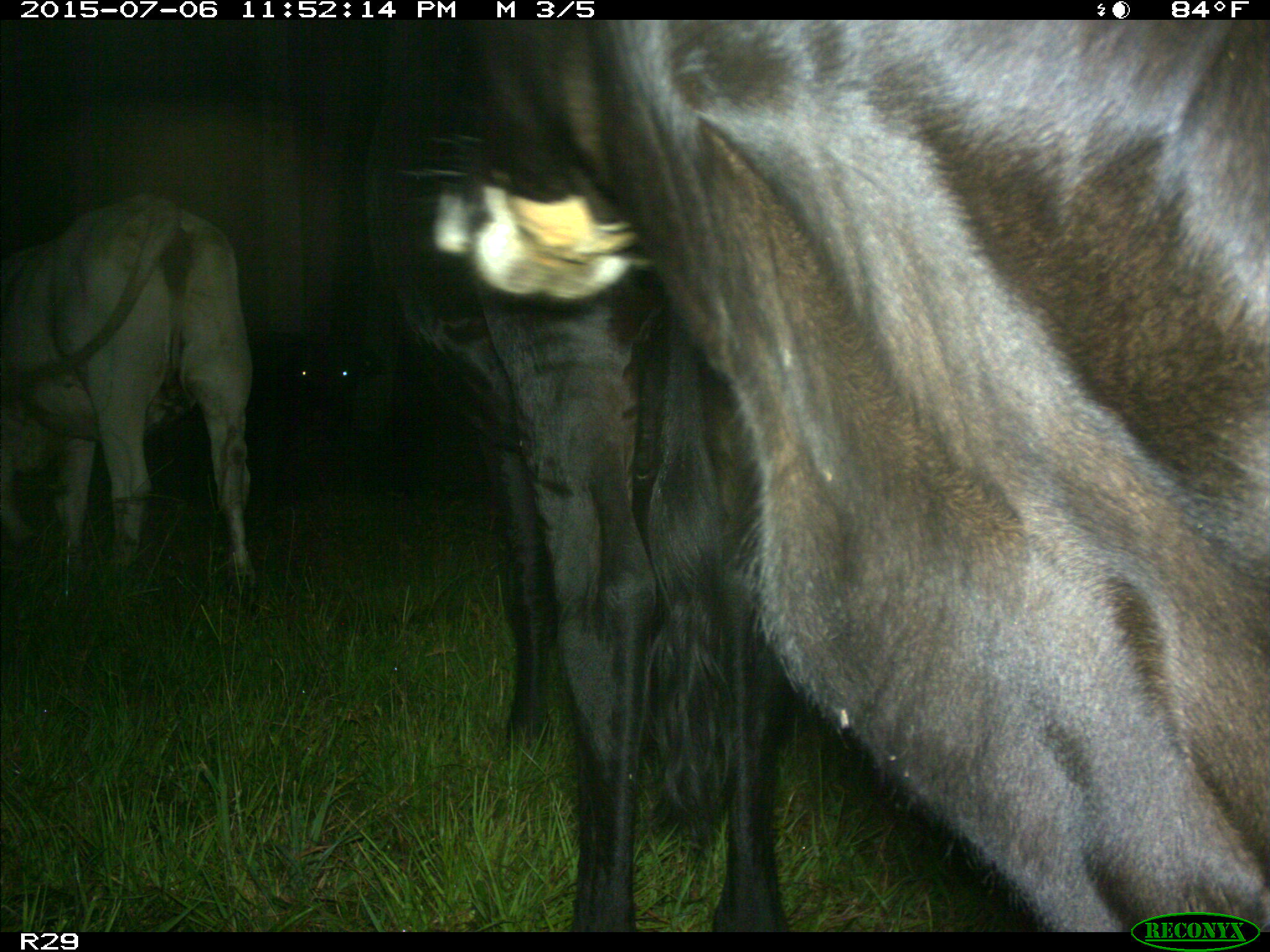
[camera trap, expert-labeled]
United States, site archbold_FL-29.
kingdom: Animalia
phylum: Chordata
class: Mammalia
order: Artiodactyla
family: Bovidae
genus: Bos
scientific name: Bos taurus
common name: domestic cow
Bos taurus (domestic cow).